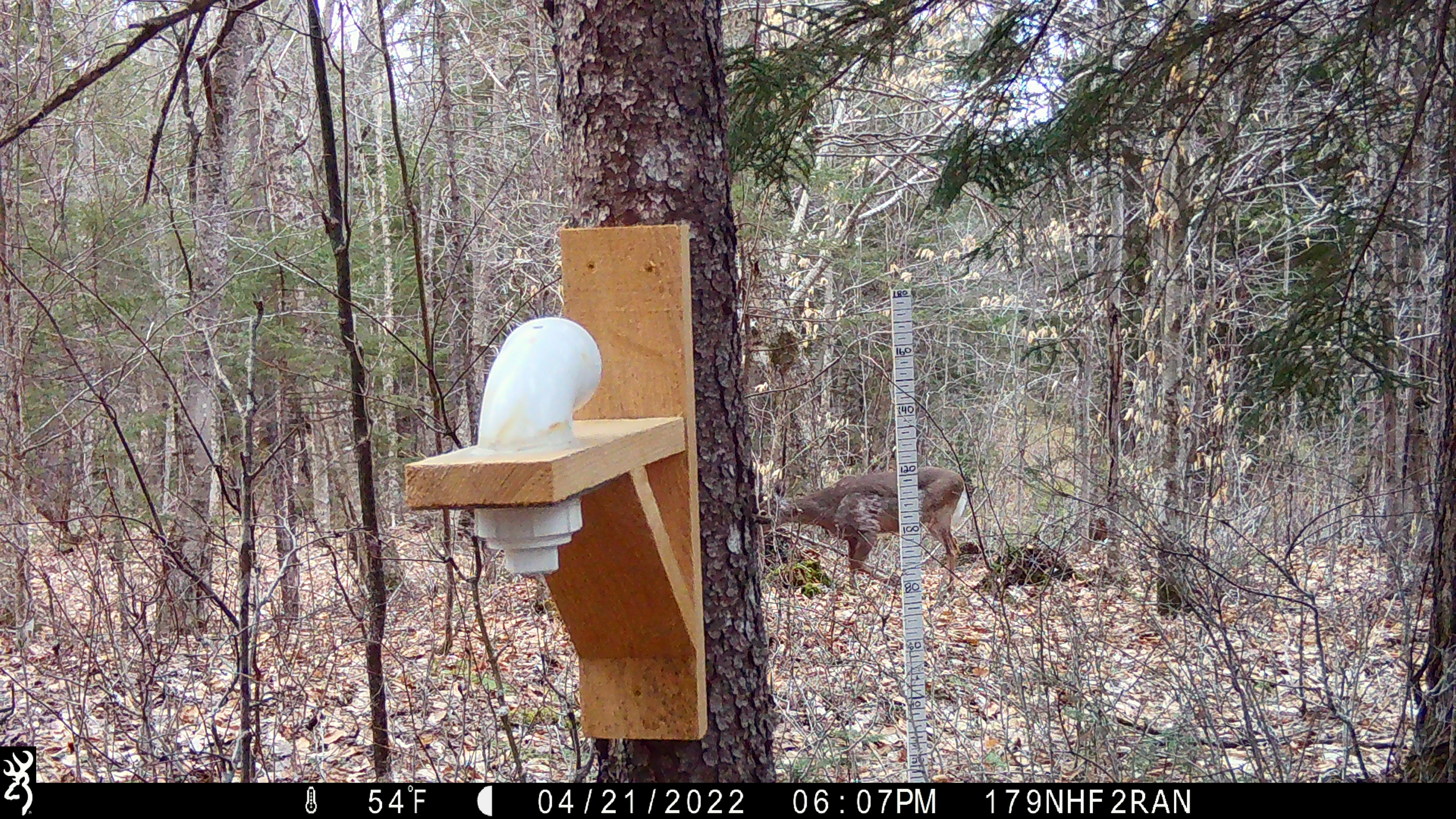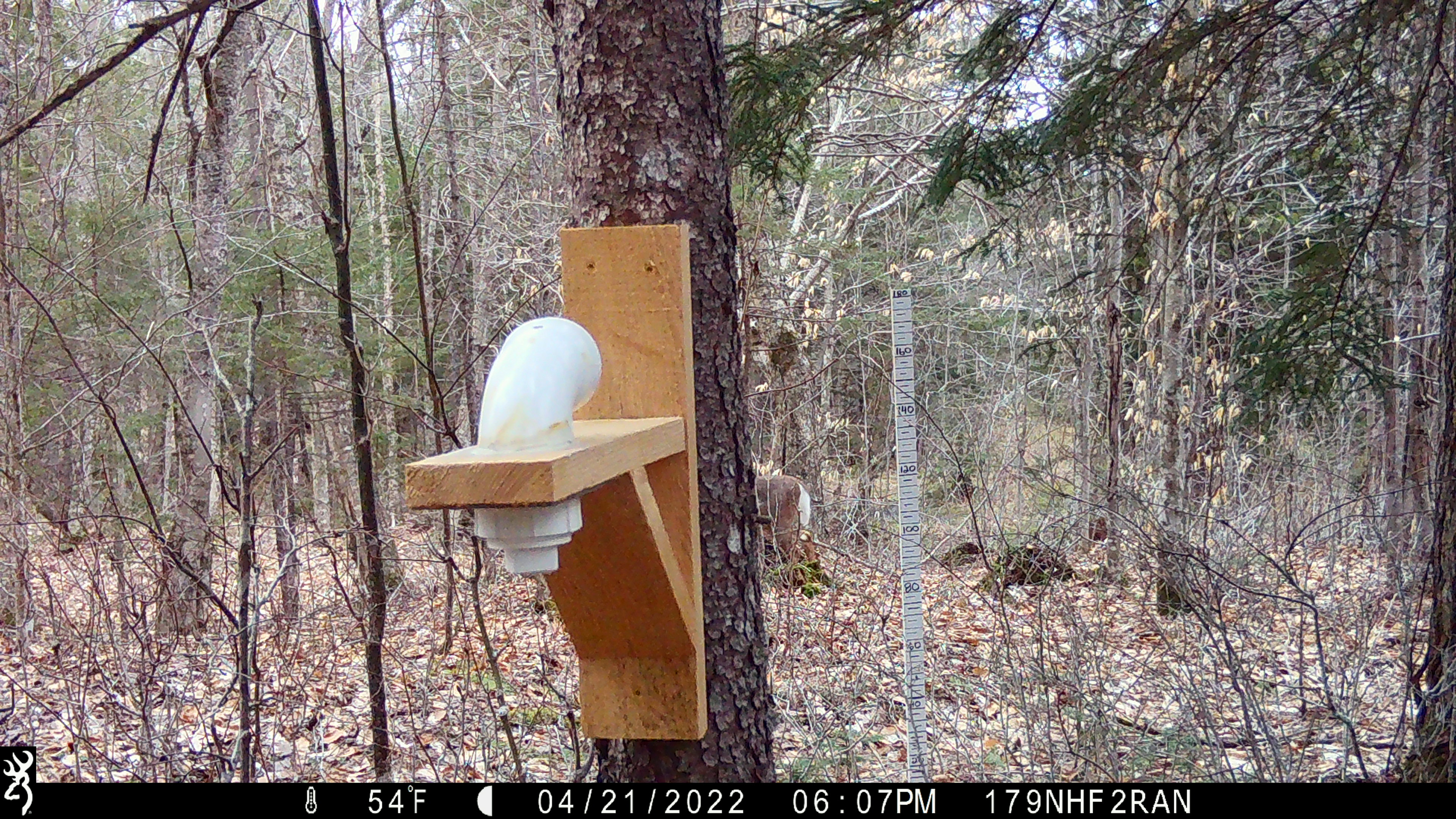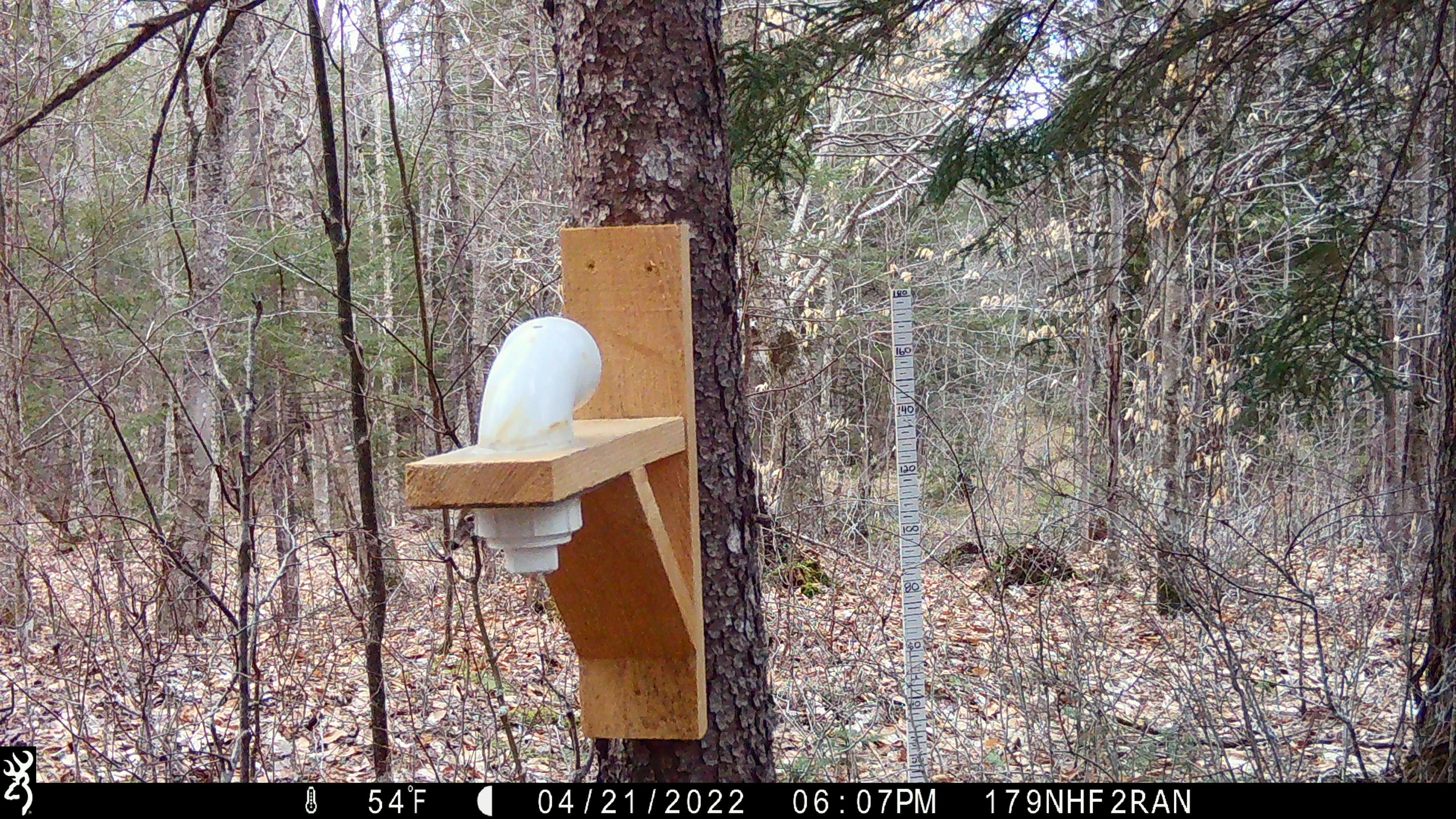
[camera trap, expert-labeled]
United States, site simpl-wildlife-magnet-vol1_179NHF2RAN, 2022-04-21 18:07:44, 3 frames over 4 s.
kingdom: Animalia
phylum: Chordata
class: Mammalia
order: Artiodactyla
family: Cervidae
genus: Odocoileus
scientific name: Odocoileus virginianus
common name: white-tailed deer